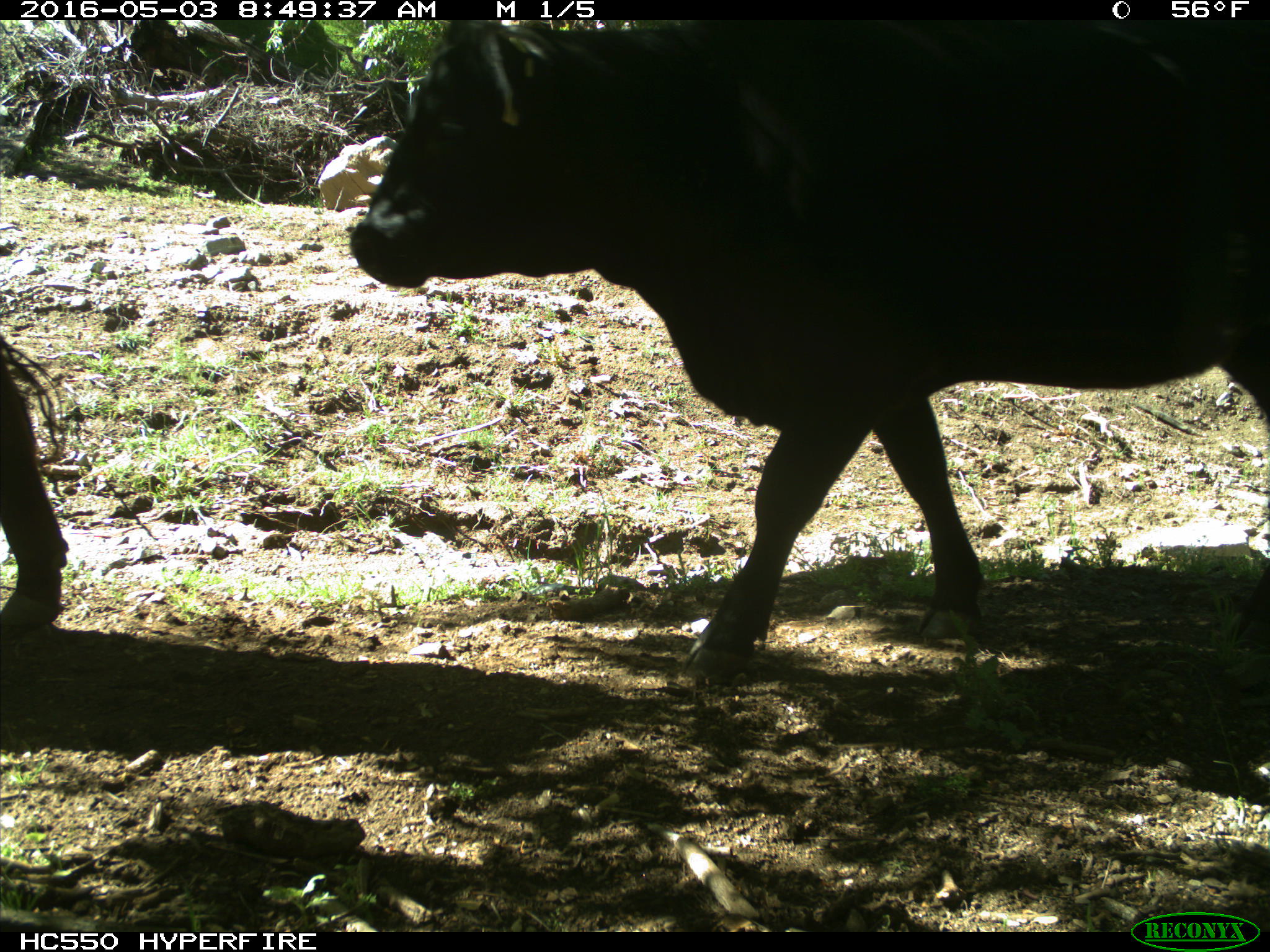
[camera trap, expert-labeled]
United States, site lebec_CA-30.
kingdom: Animalia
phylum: Chordata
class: Mammalia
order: Artiodactyla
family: Bovidae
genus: Bos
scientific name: Bos taurus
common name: domestic cow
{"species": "Bos taurus (domestic cow)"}